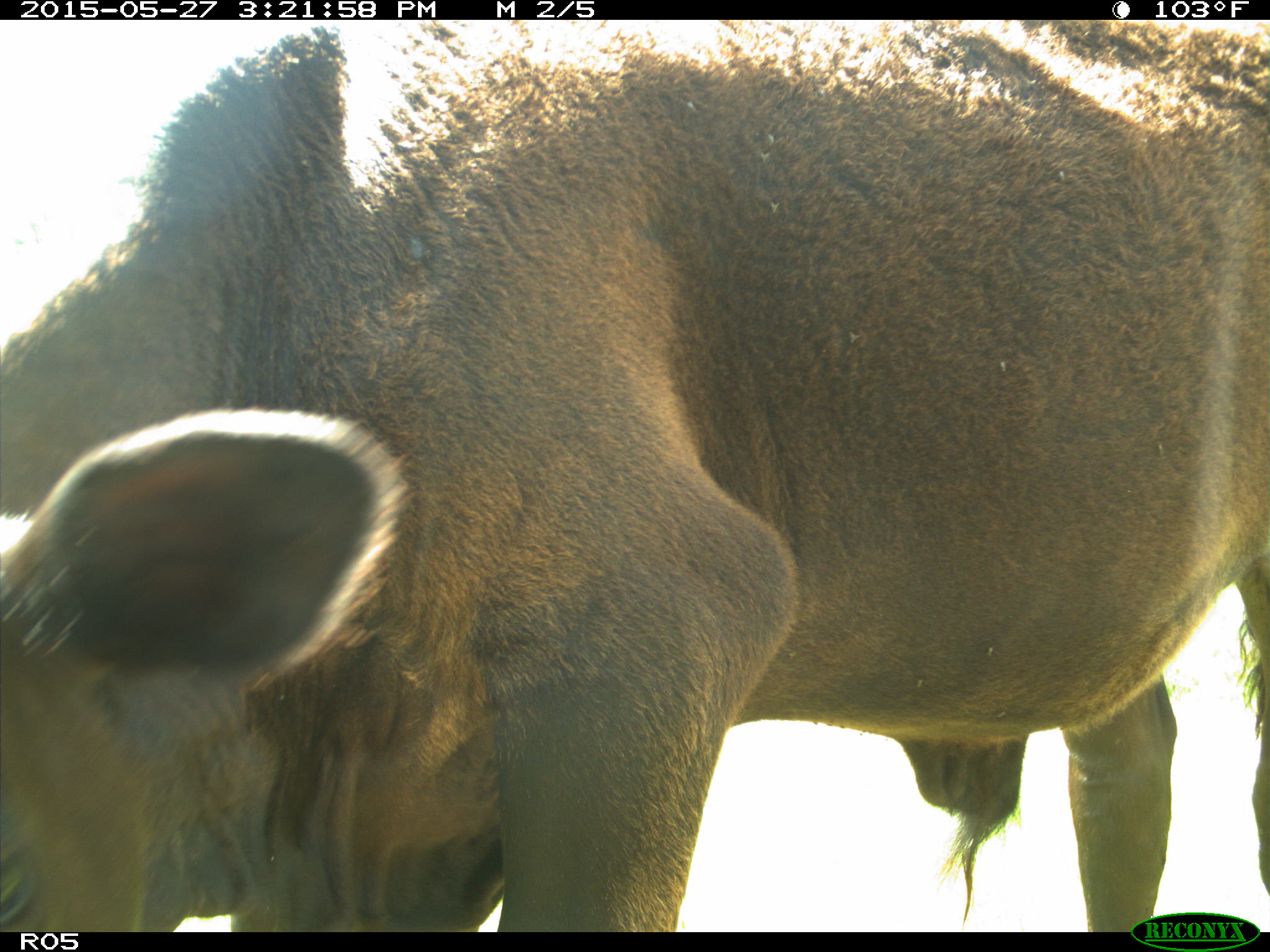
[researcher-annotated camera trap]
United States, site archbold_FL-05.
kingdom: Animalia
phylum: Chordata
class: Mammalia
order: Artiodactyla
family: Bovidae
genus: Bos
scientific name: Bos taurus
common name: domestic cow